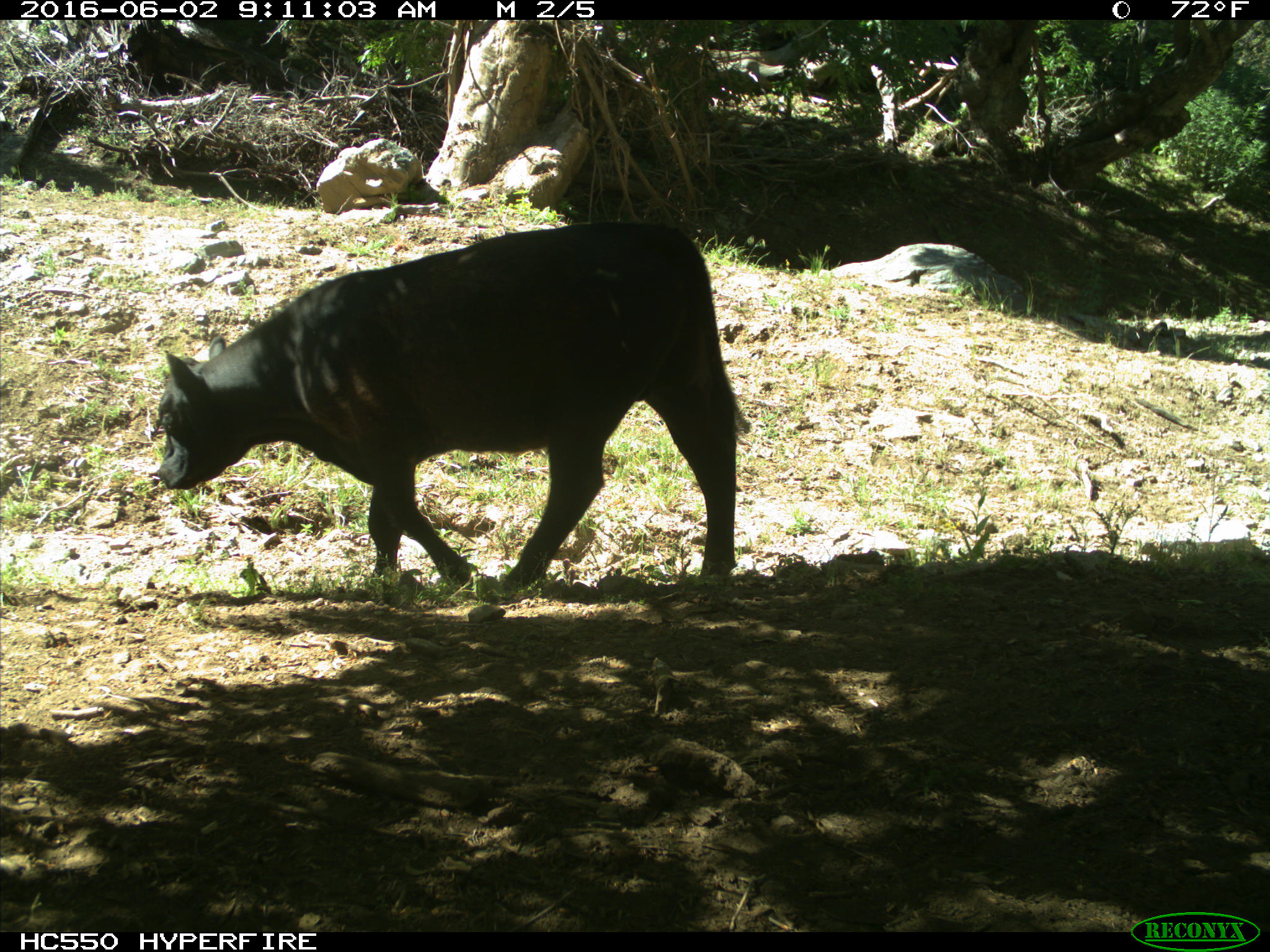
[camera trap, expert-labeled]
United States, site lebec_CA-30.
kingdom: Animalia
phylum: Chordata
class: Mammalia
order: Artiodactyla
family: Bovidae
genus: Bos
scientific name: Bos taurus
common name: domestic cow